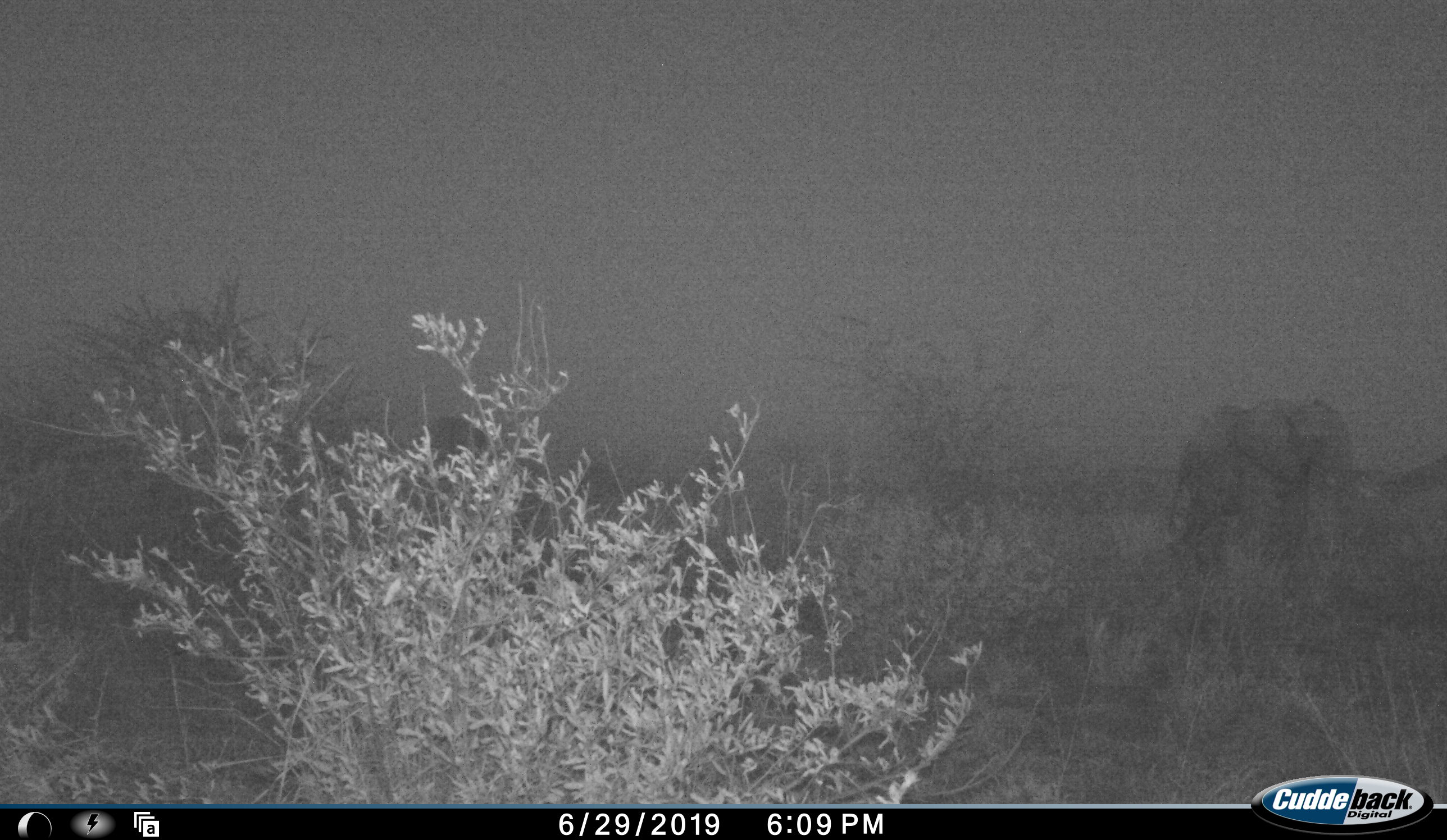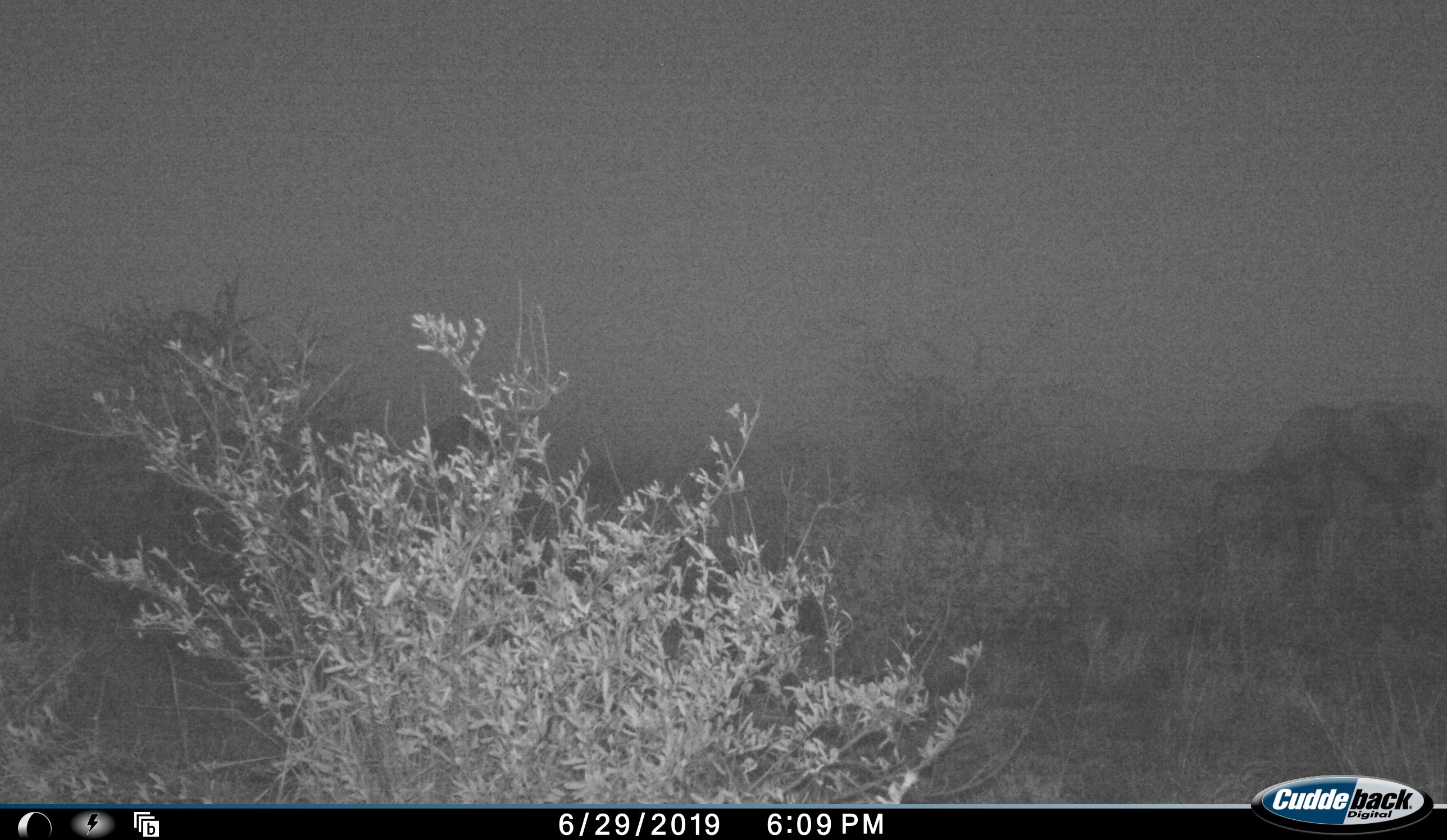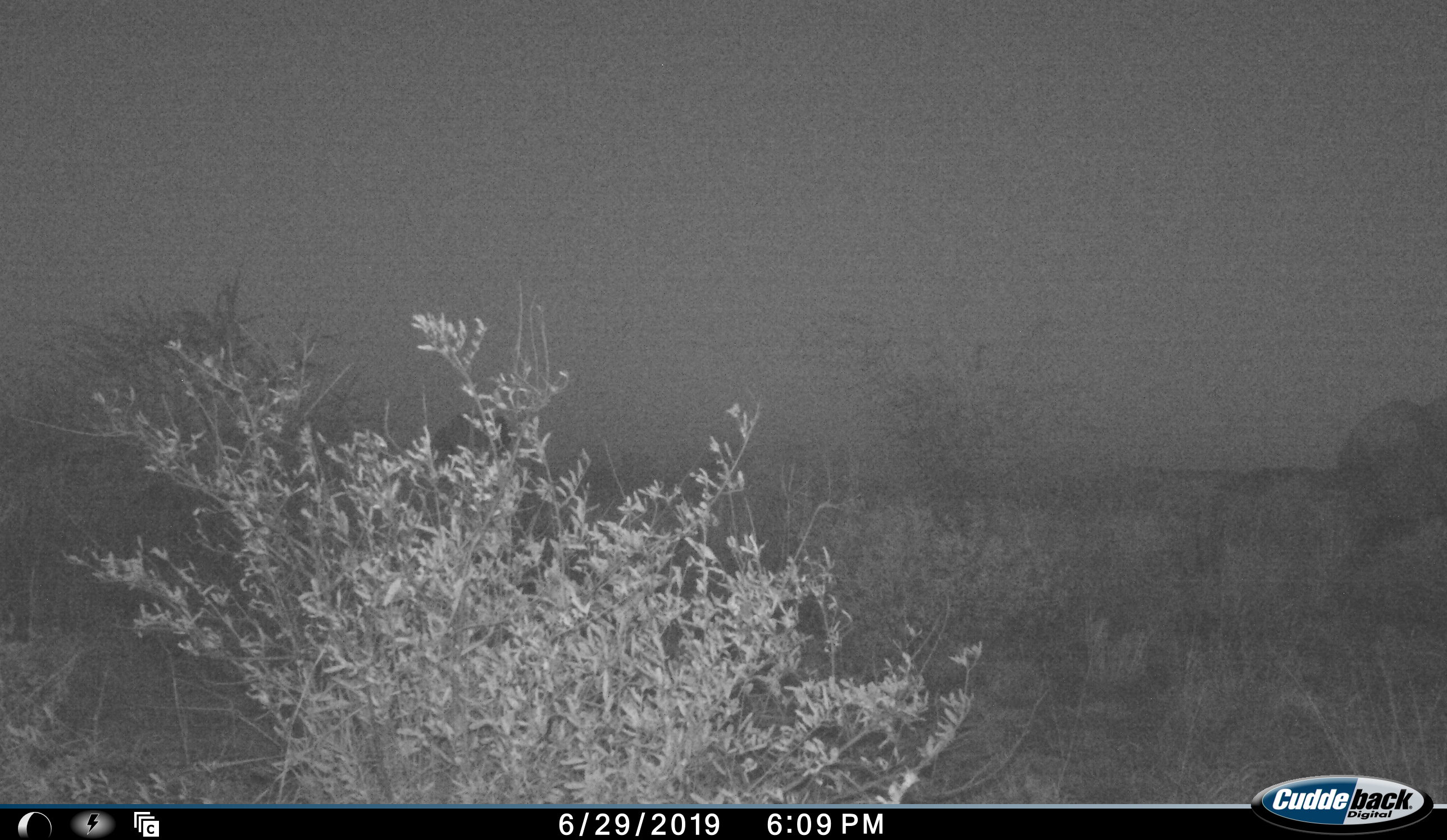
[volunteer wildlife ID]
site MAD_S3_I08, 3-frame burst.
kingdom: Animalia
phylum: Chordata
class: Mammalia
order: Proboscidea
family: Elephantidae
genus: Loxodonta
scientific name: Loxodonta africana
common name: african bush elephant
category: elephant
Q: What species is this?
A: Elephant (african bush elephant) (Loxodonta africana).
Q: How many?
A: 1.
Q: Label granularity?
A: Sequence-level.